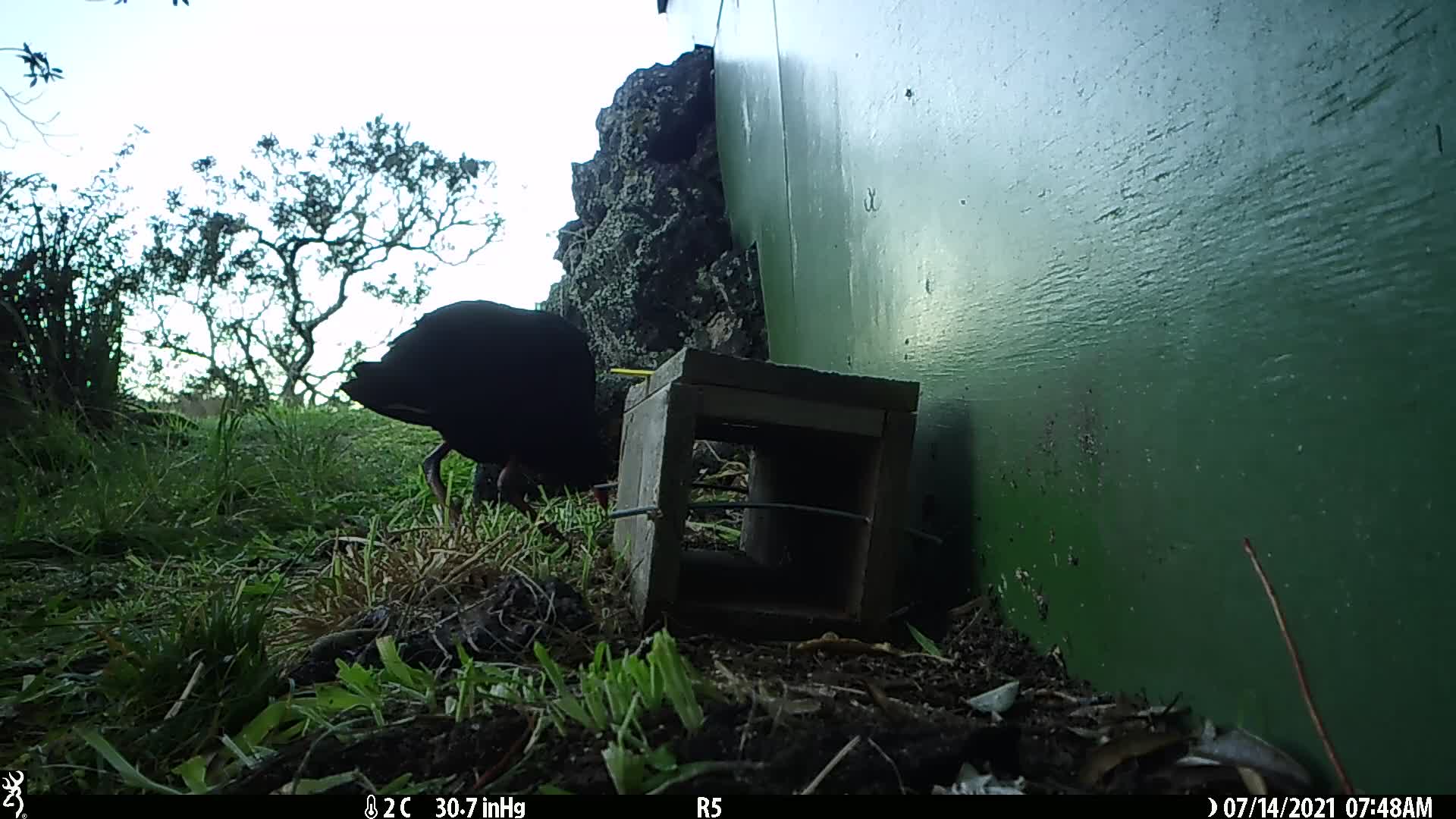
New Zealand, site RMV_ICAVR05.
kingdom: Animalia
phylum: Chordata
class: Aves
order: Gruiformes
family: Rallidae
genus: Porphyrio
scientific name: Porphyrio melanotus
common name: australasian swamphen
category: pukeko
Pukeko (australasian swamphen) (Porphyrio melanotus).